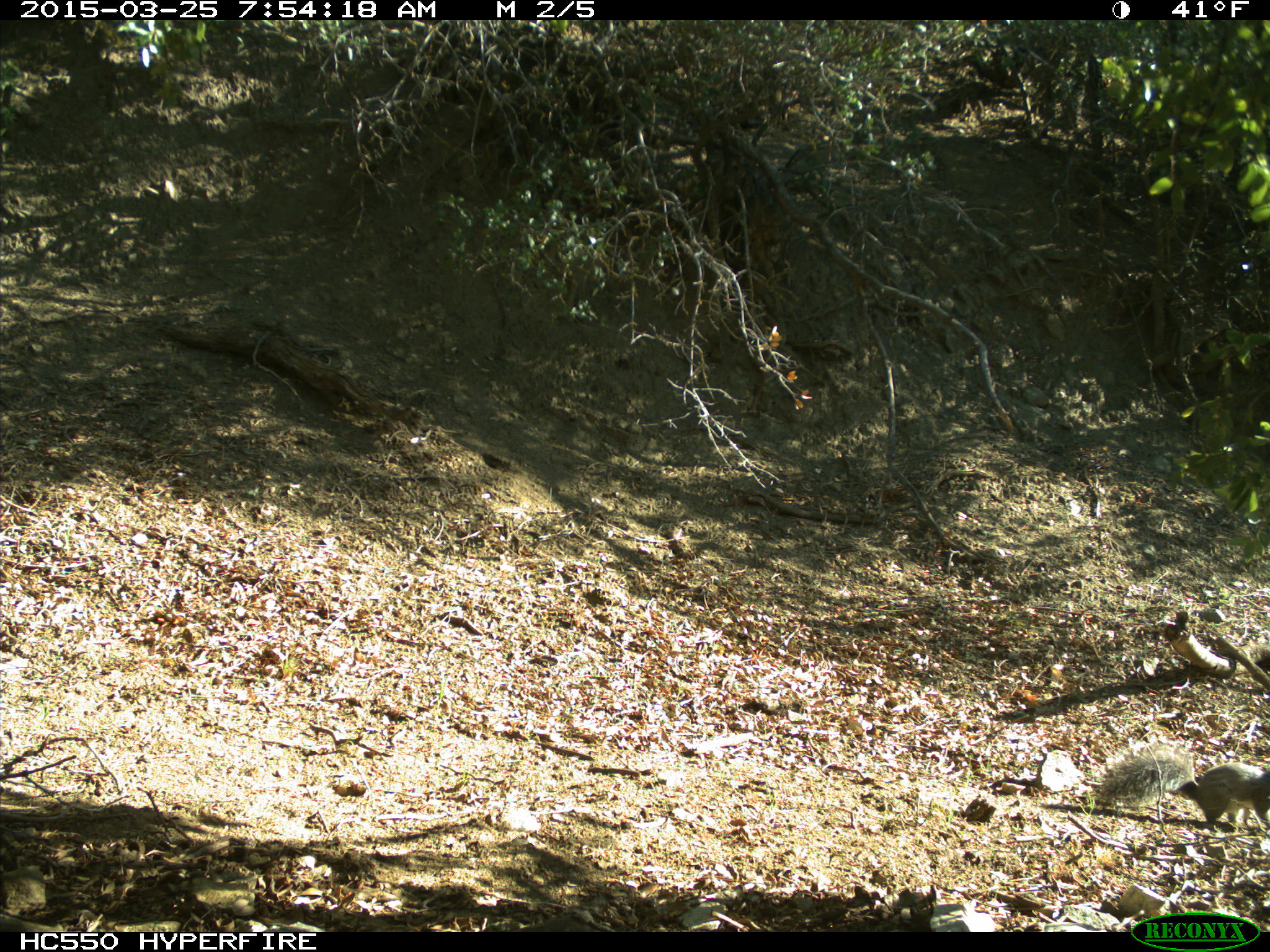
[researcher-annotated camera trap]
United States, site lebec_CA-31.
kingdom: Animalia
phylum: Chordata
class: Mammalia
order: Rodentia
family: Sciuridae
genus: Sciurus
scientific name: Sciurus carolinensis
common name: eastern gray squirrel